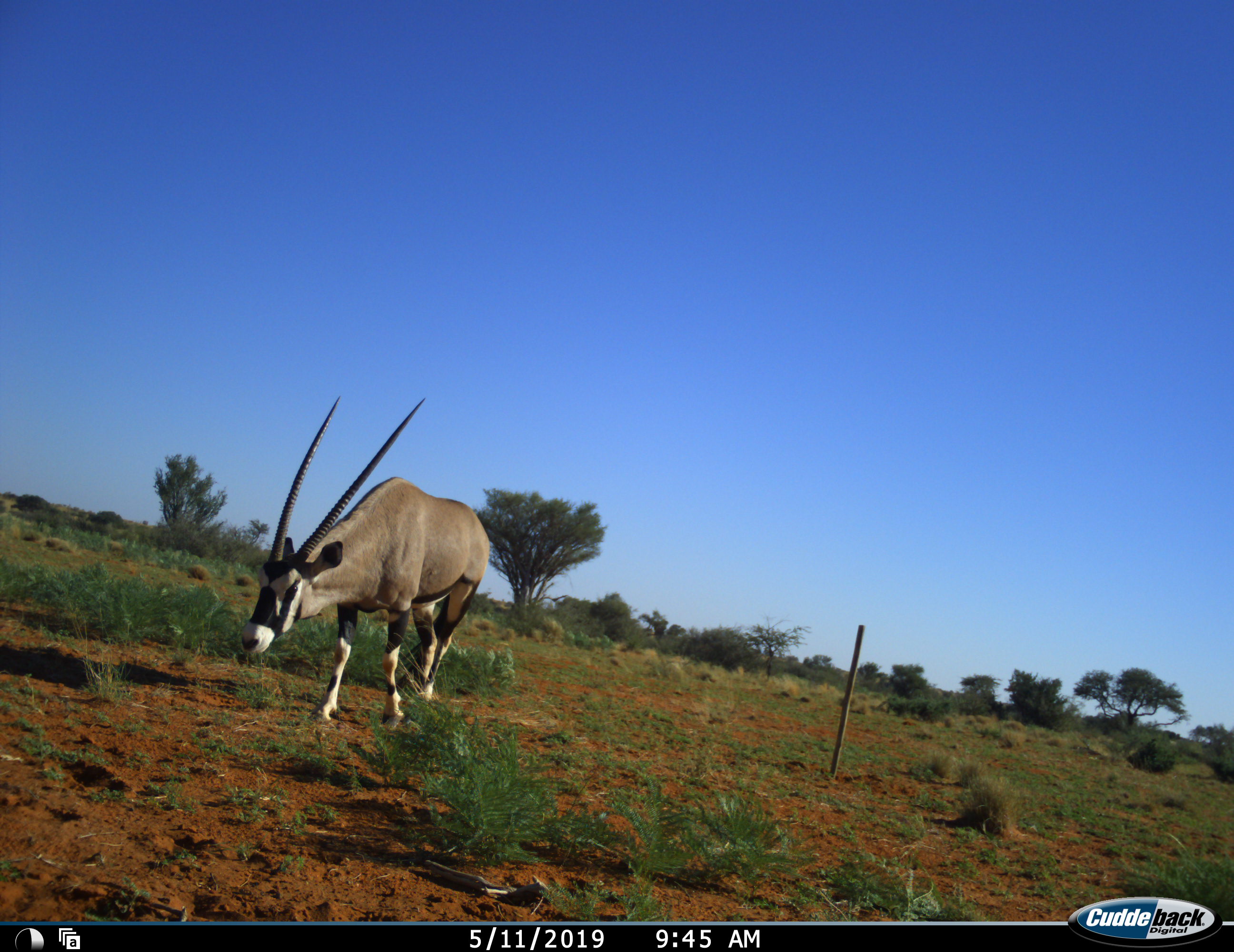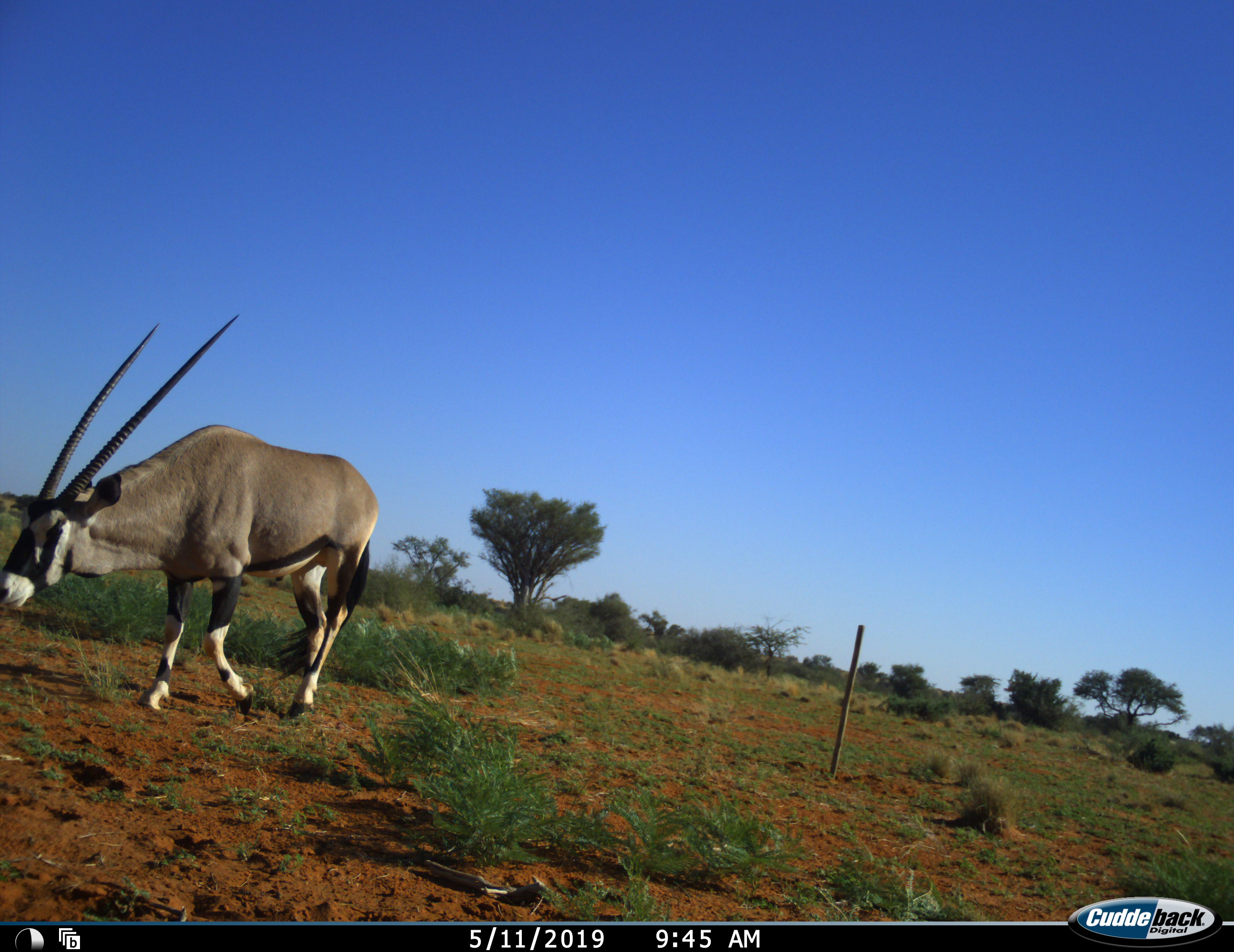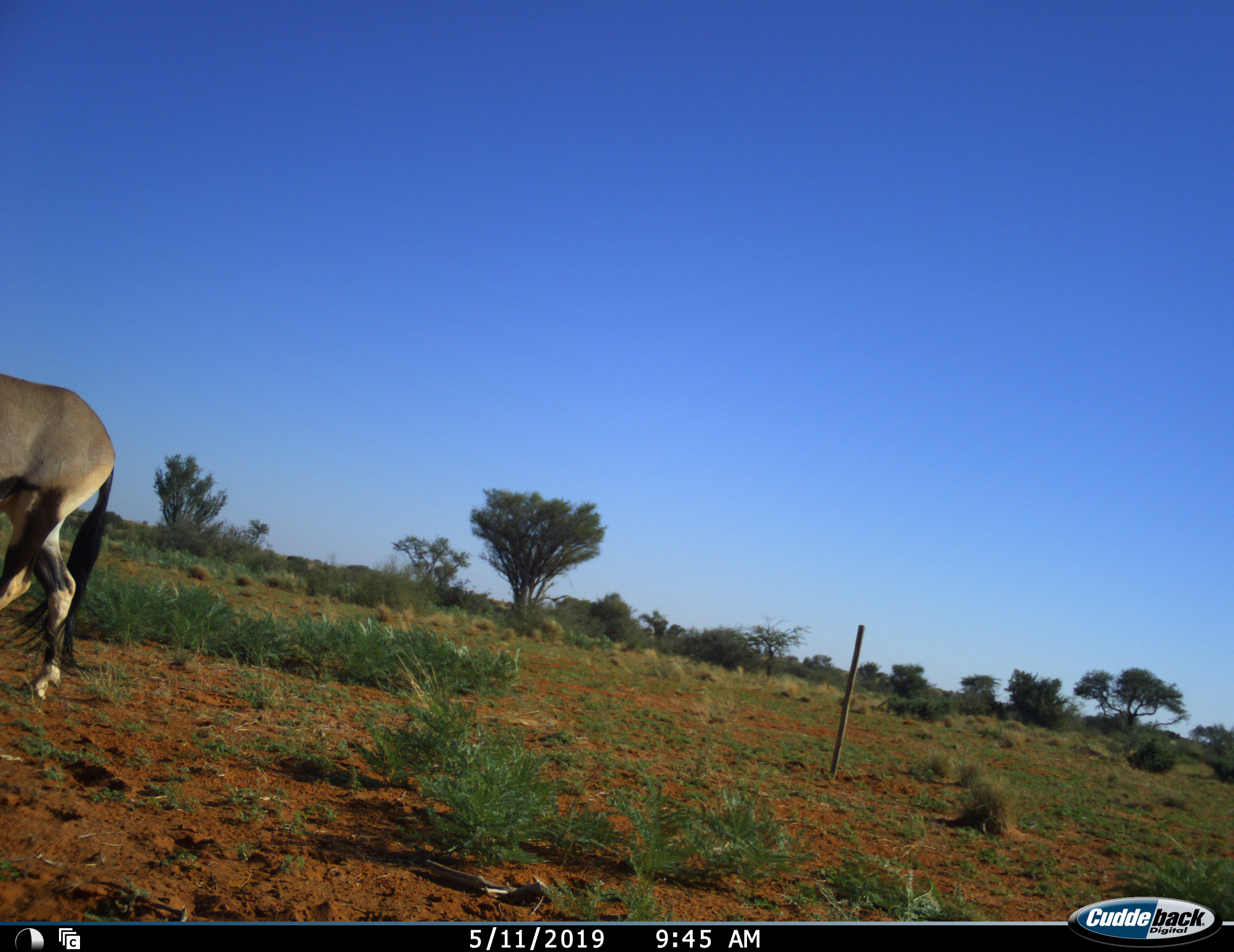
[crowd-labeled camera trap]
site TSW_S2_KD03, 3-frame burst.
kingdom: Animalia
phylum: Chordata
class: Mammalia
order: Artiodactyla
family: Bovidae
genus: Oryx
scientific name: Oryx gazella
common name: gemsbok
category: oryx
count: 1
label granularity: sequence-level